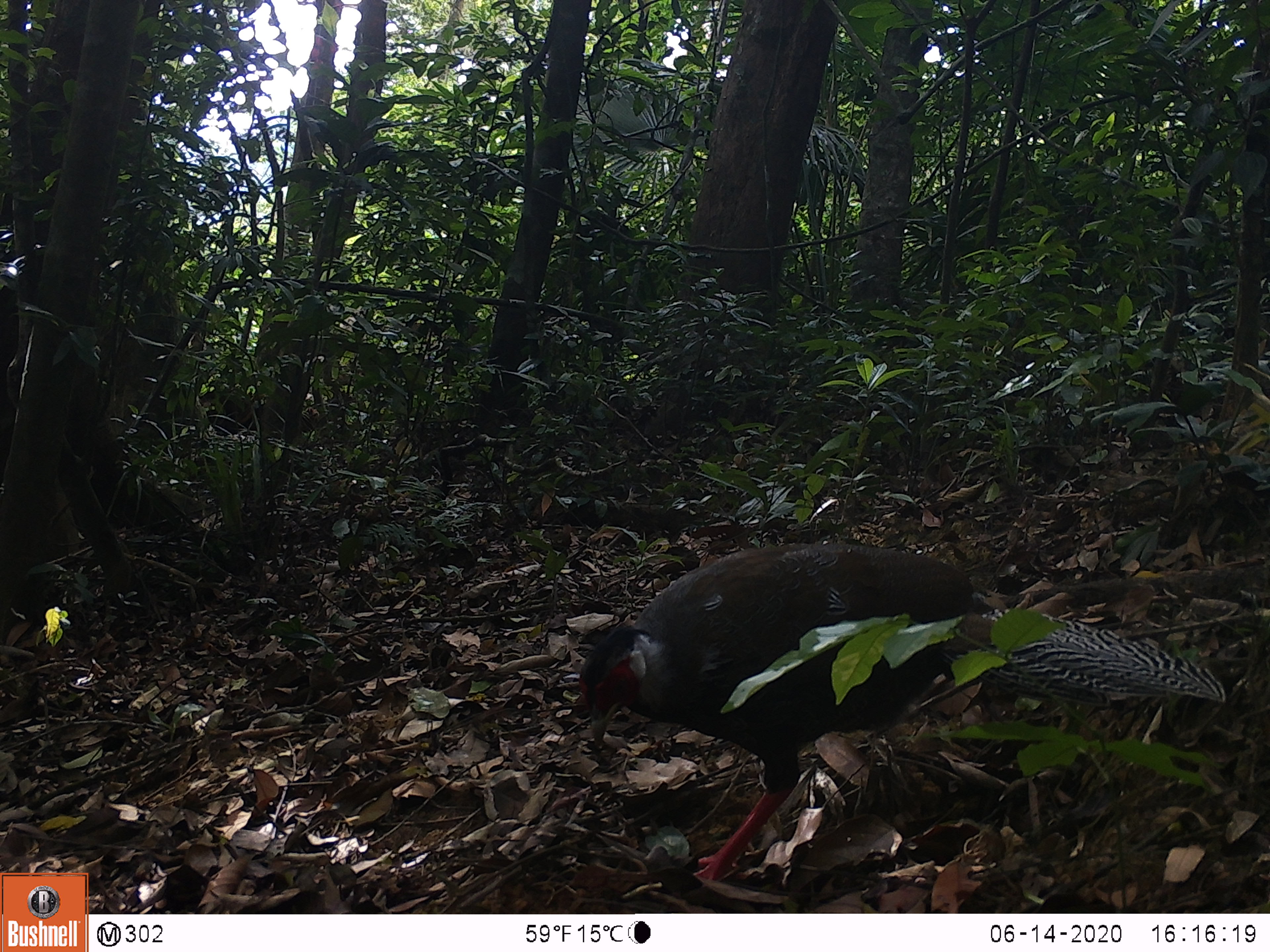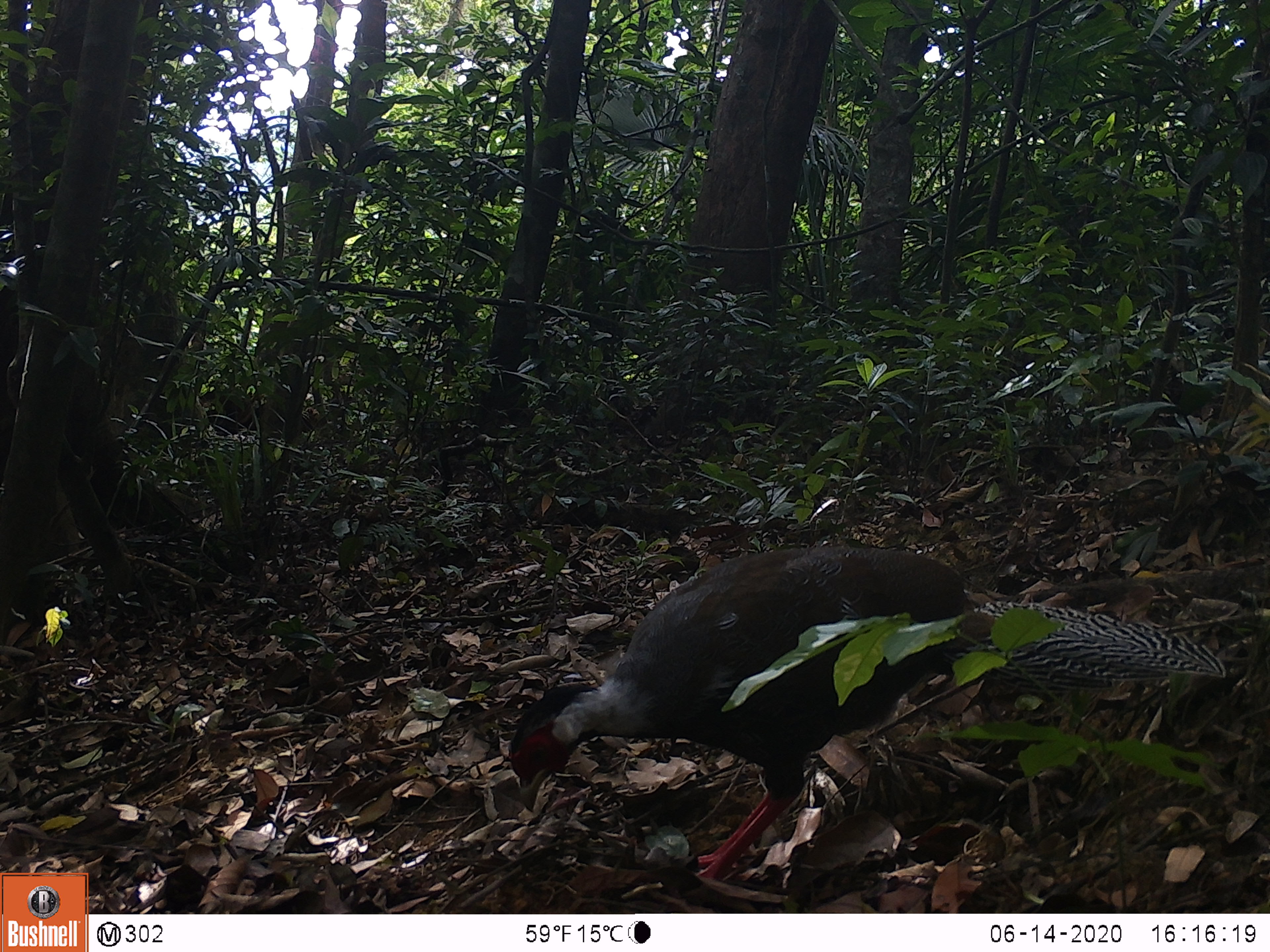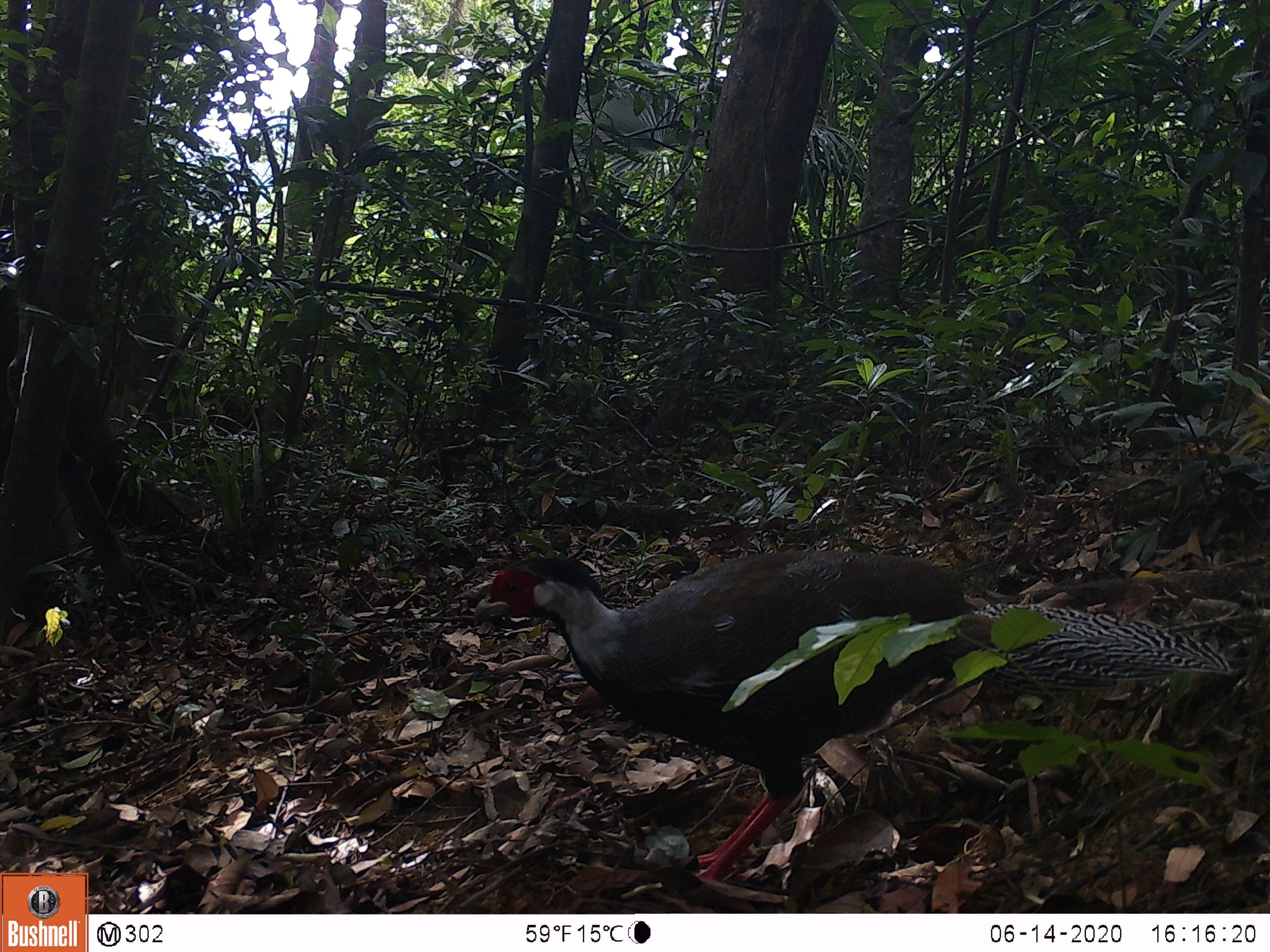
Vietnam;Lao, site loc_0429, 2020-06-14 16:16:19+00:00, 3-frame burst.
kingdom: Animalia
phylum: Chordata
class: Aves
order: Galliformes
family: Phasianidae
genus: Lophura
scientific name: Lophura nycthemera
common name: silver pheasant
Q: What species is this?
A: Silver pheasant (Lophura nycthemera).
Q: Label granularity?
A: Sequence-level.